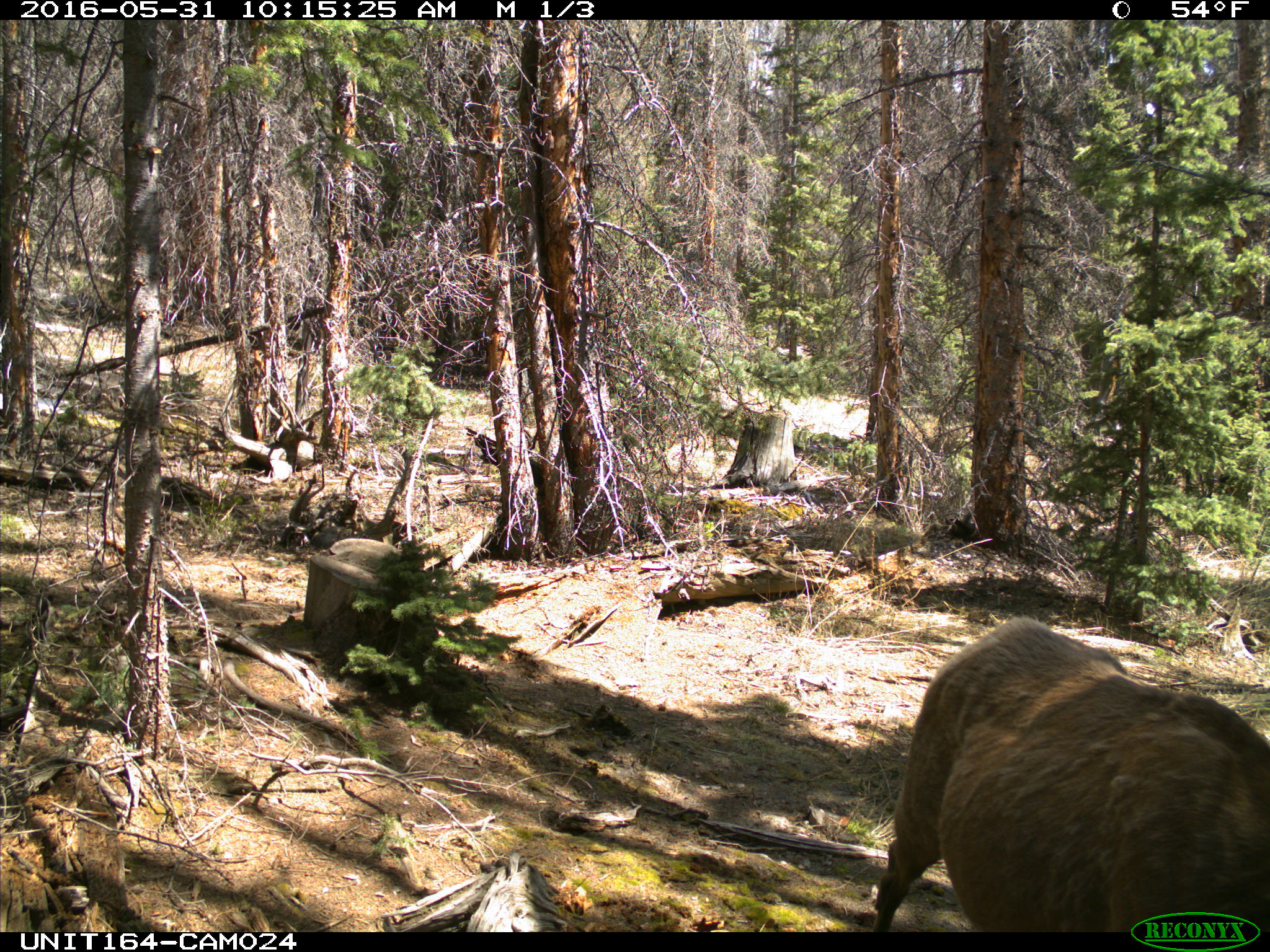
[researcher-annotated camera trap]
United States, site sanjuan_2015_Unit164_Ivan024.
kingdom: Animalia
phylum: Chordata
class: Mammalia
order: Artiodactyla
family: Cervidae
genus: Cervus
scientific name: Cervus elaphus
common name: red deer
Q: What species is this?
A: Cervus elaphus (red deer).